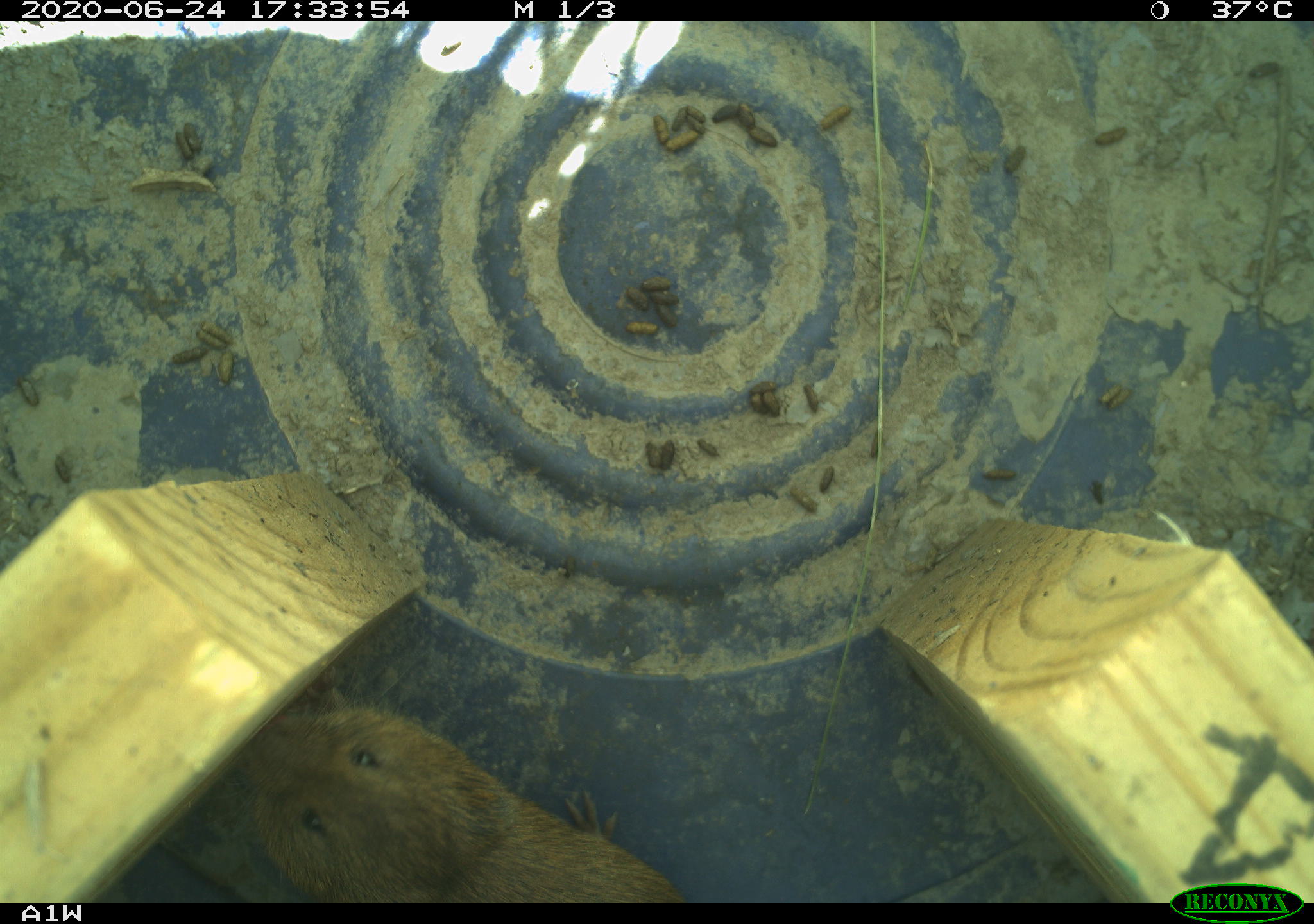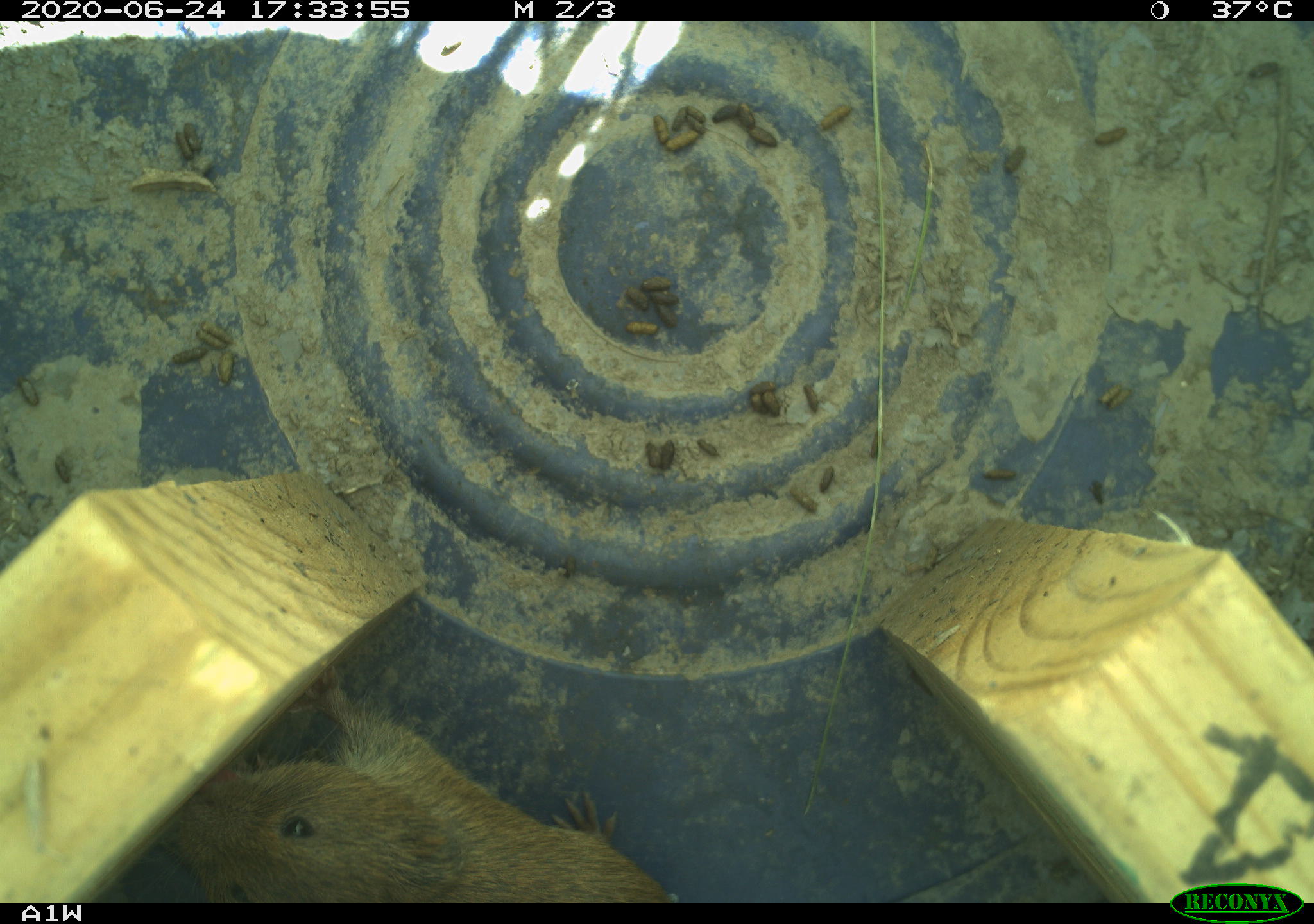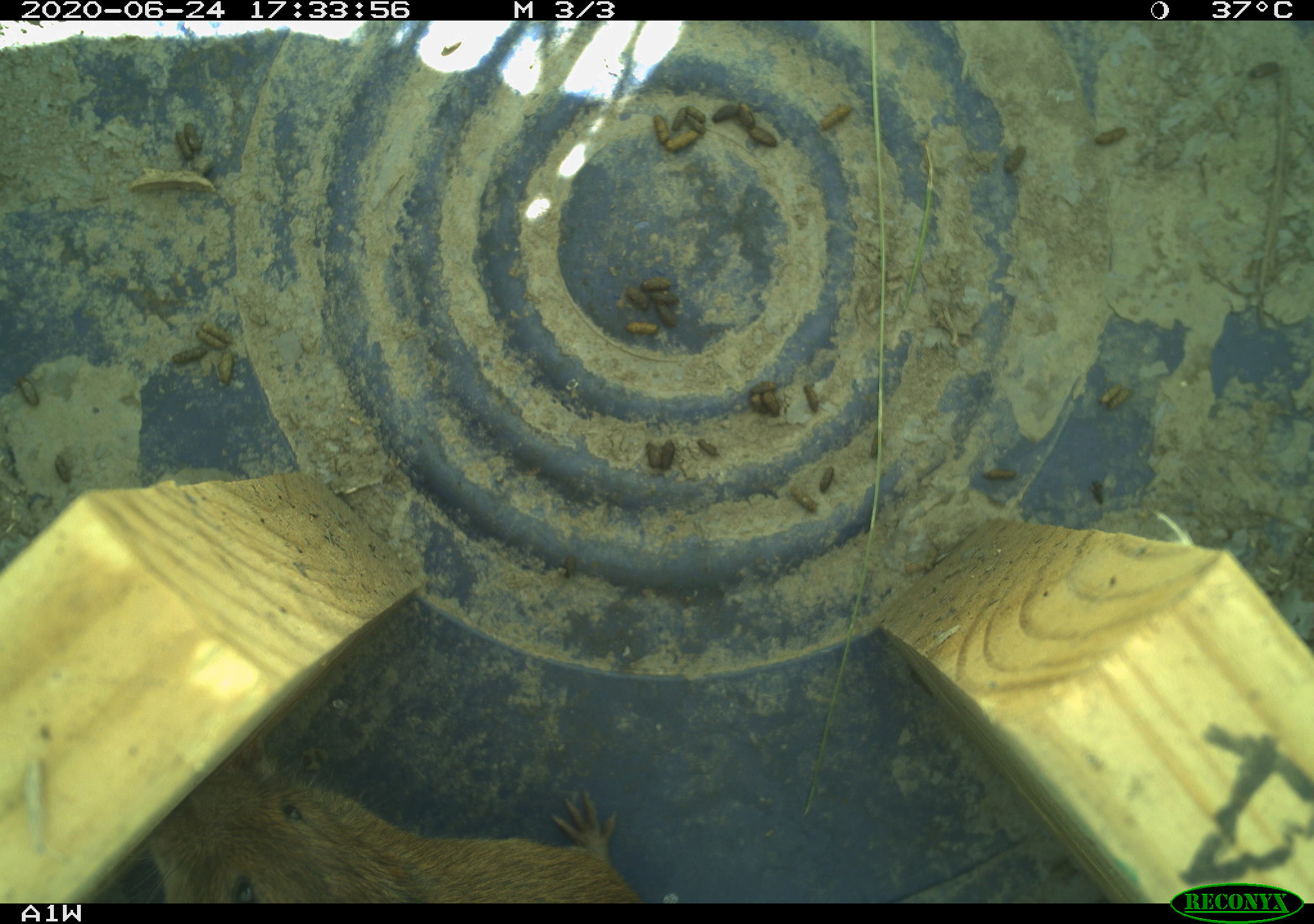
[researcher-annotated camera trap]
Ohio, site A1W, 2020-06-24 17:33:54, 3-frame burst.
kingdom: Animalia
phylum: Chordata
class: Mammalia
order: Rodentia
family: Cricetidae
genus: Microtus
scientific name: Microtus pennsylvanicus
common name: meadow vole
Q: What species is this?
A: Meadow vole (Microtus pennsylvanicus).